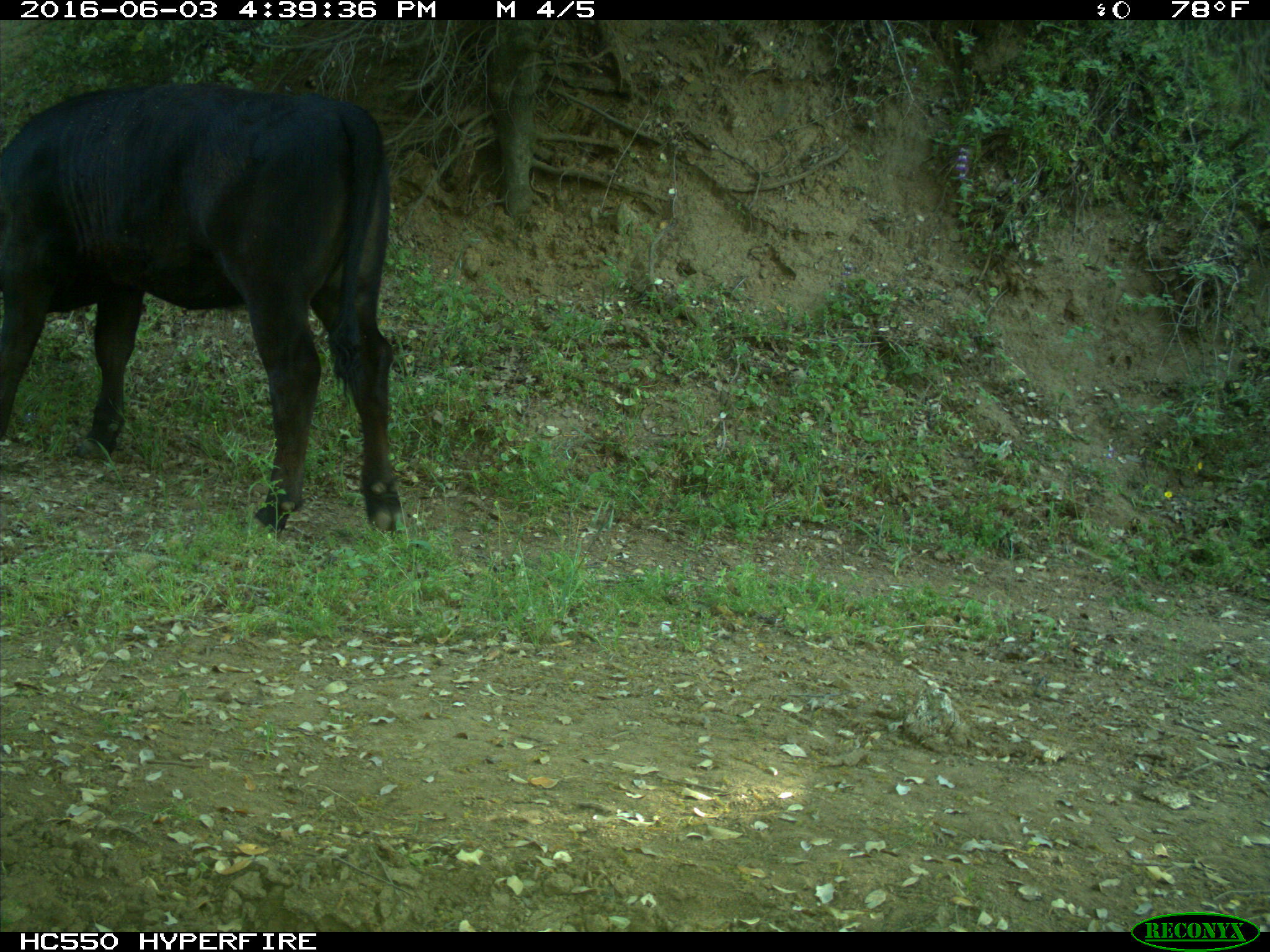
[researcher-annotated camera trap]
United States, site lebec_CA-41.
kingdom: Animalia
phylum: Chordata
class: Mammalia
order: Artiodactyla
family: Bovidae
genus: Bos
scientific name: Bos taurus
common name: domestic cow